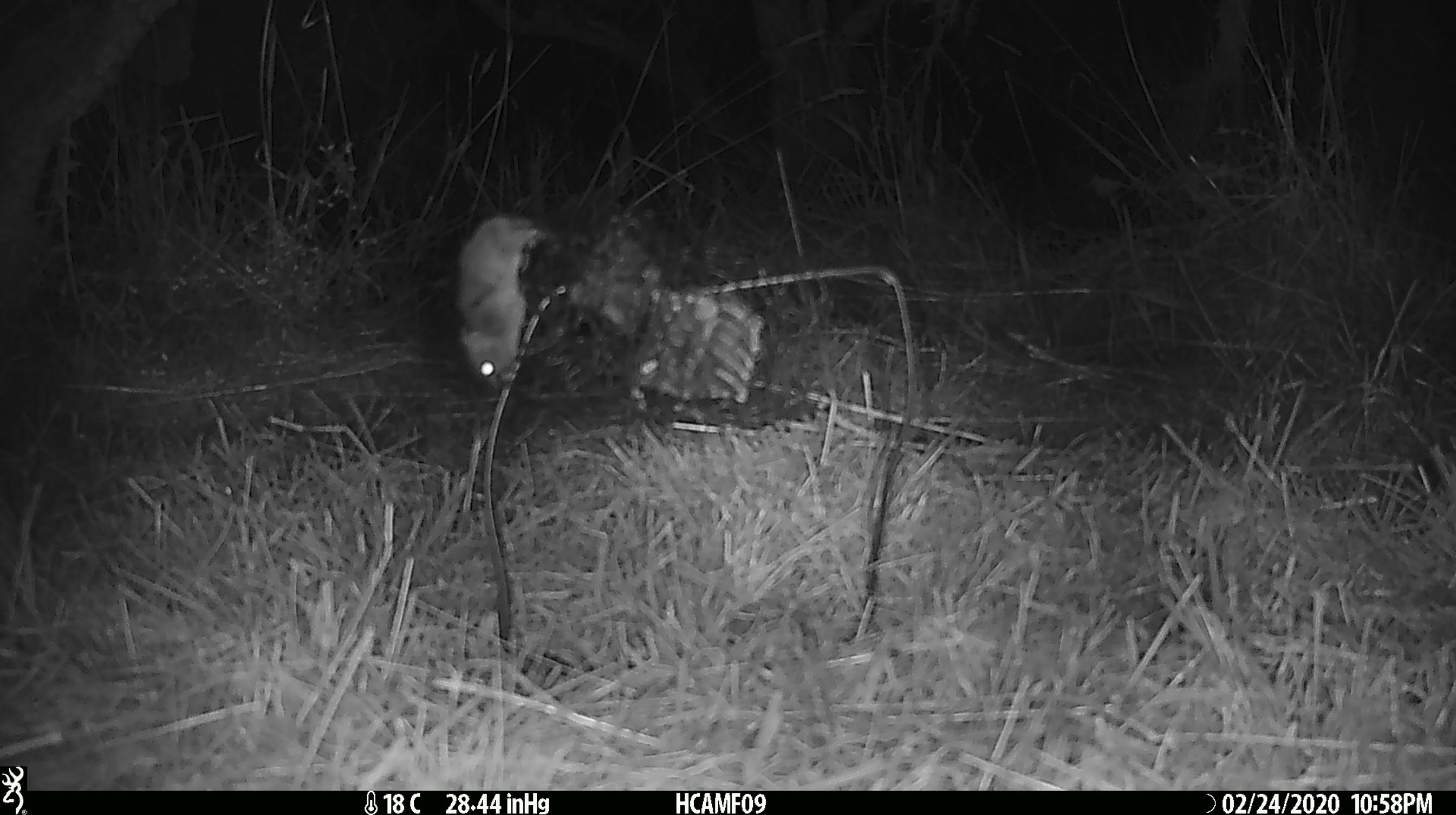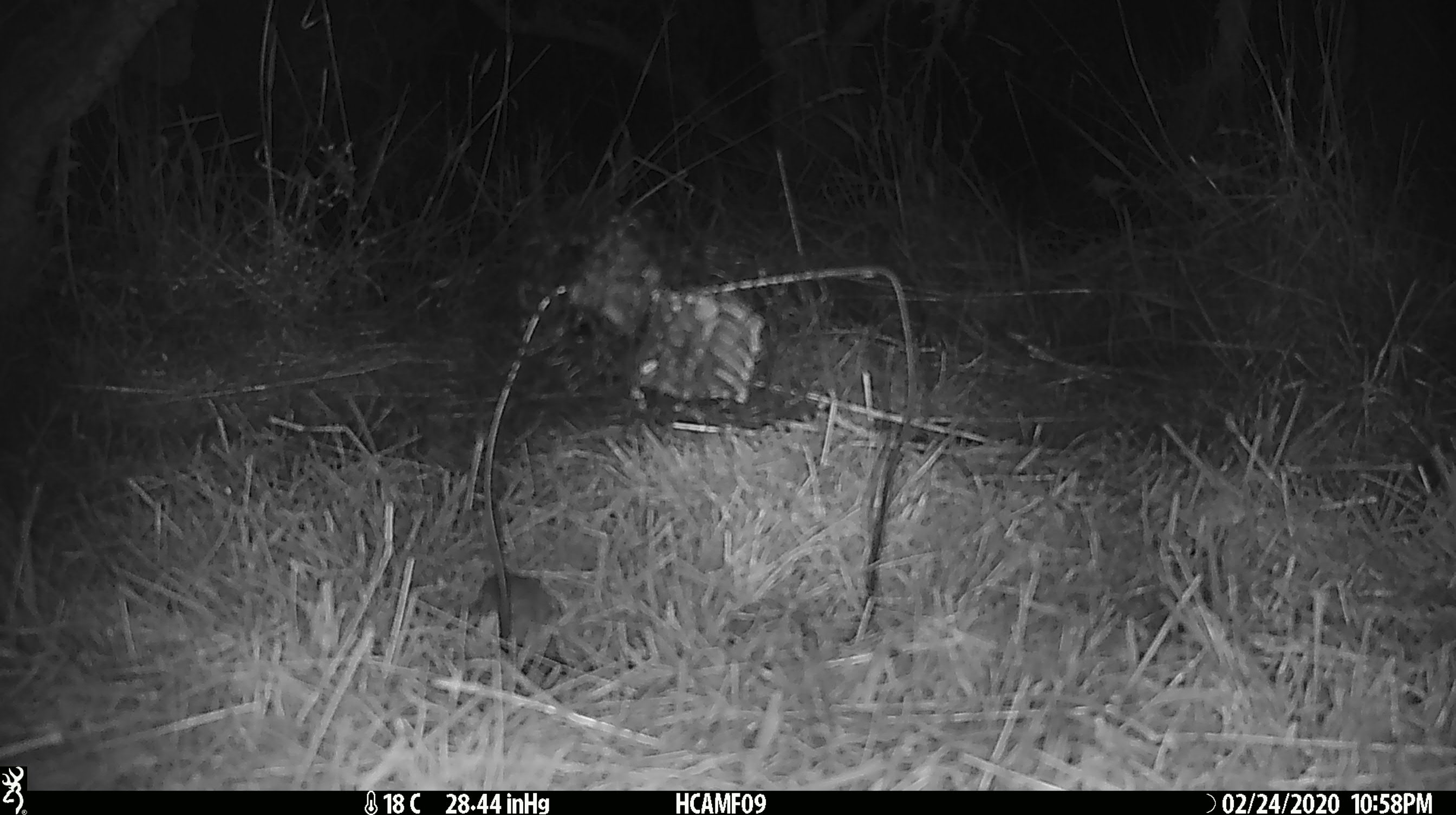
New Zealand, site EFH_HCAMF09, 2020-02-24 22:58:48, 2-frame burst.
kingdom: Animalia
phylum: Chordata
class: Mammalia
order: Rodentia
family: Muridae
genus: Mus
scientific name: Mus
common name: mouse